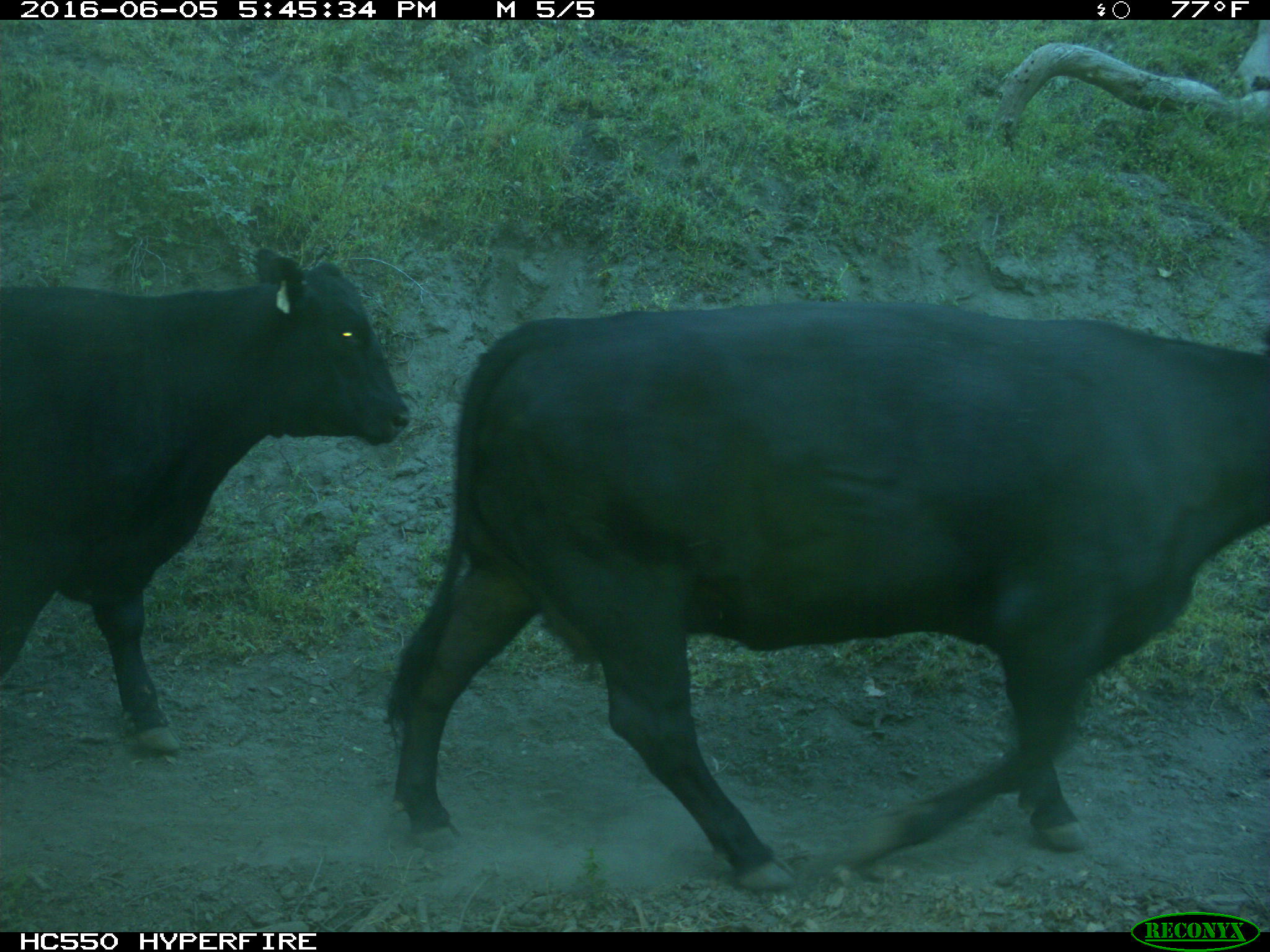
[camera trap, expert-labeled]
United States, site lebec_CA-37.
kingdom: Animalia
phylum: Chordata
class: Mammalia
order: Artiodactyla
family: Bovidae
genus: Bos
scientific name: Bos taurus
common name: domestic cow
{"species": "Bos taurus (domestic cow)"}